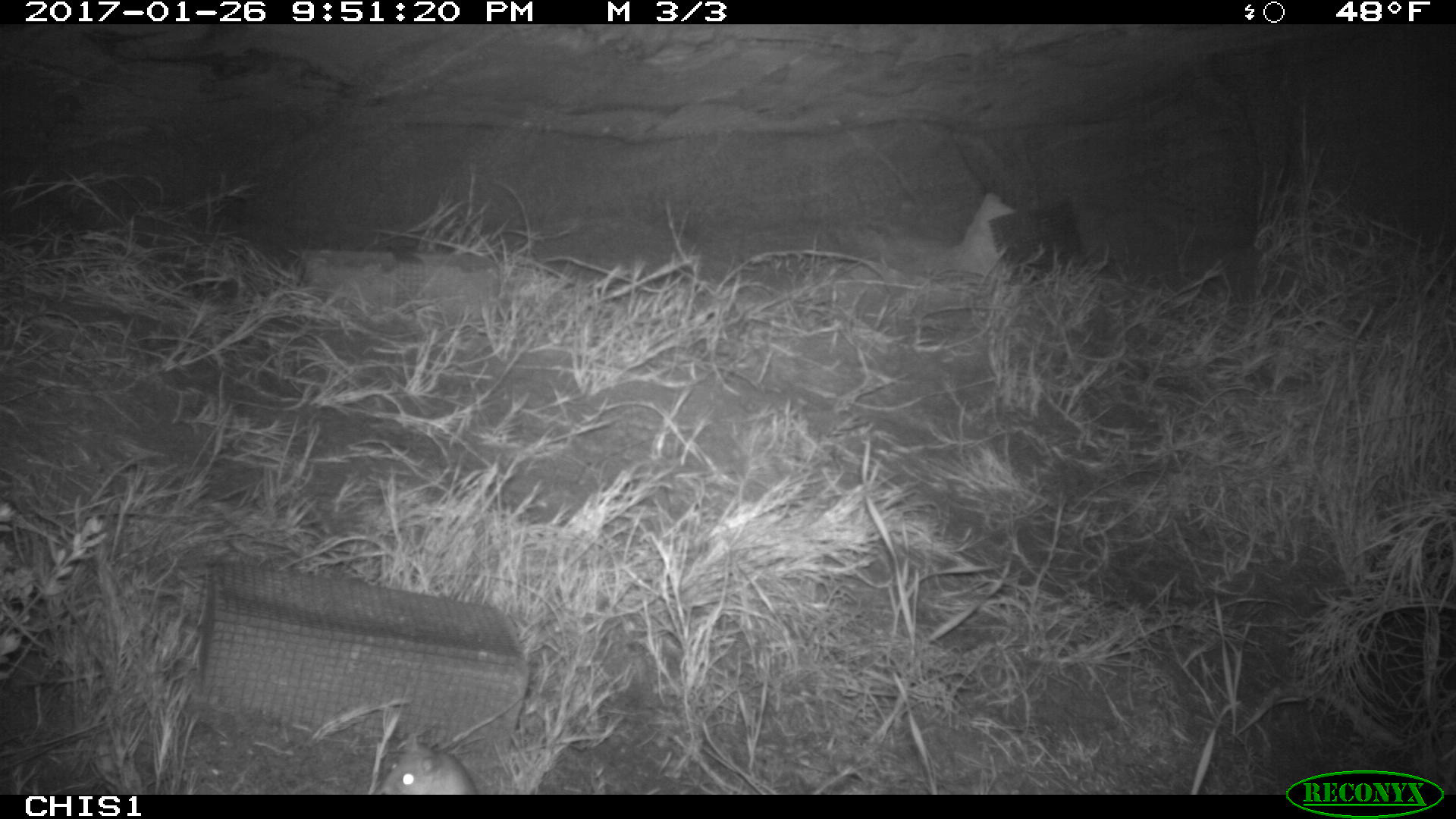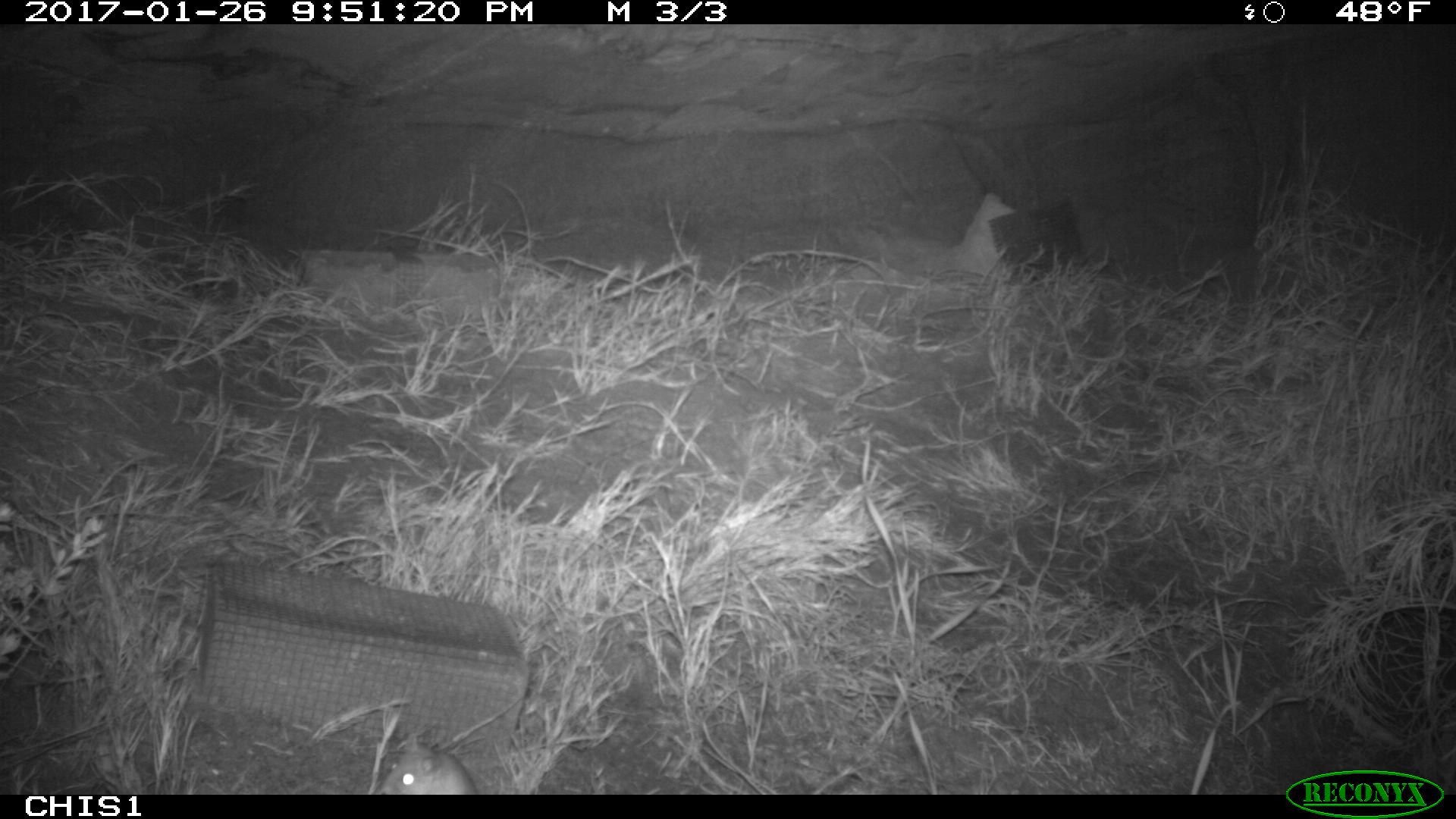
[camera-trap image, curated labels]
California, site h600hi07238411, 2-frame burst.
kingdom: Animalia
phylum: Chordata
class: Mammalia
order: Rodentia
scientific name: Rodentia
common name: rodent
Rodent (Rodentia).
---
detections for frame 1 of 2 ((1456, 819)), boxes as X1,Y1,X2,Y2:
rodent: 372,734,477,794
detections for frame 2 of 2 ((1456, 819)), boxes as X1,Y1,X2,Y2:
rodent: 380,752,476,794